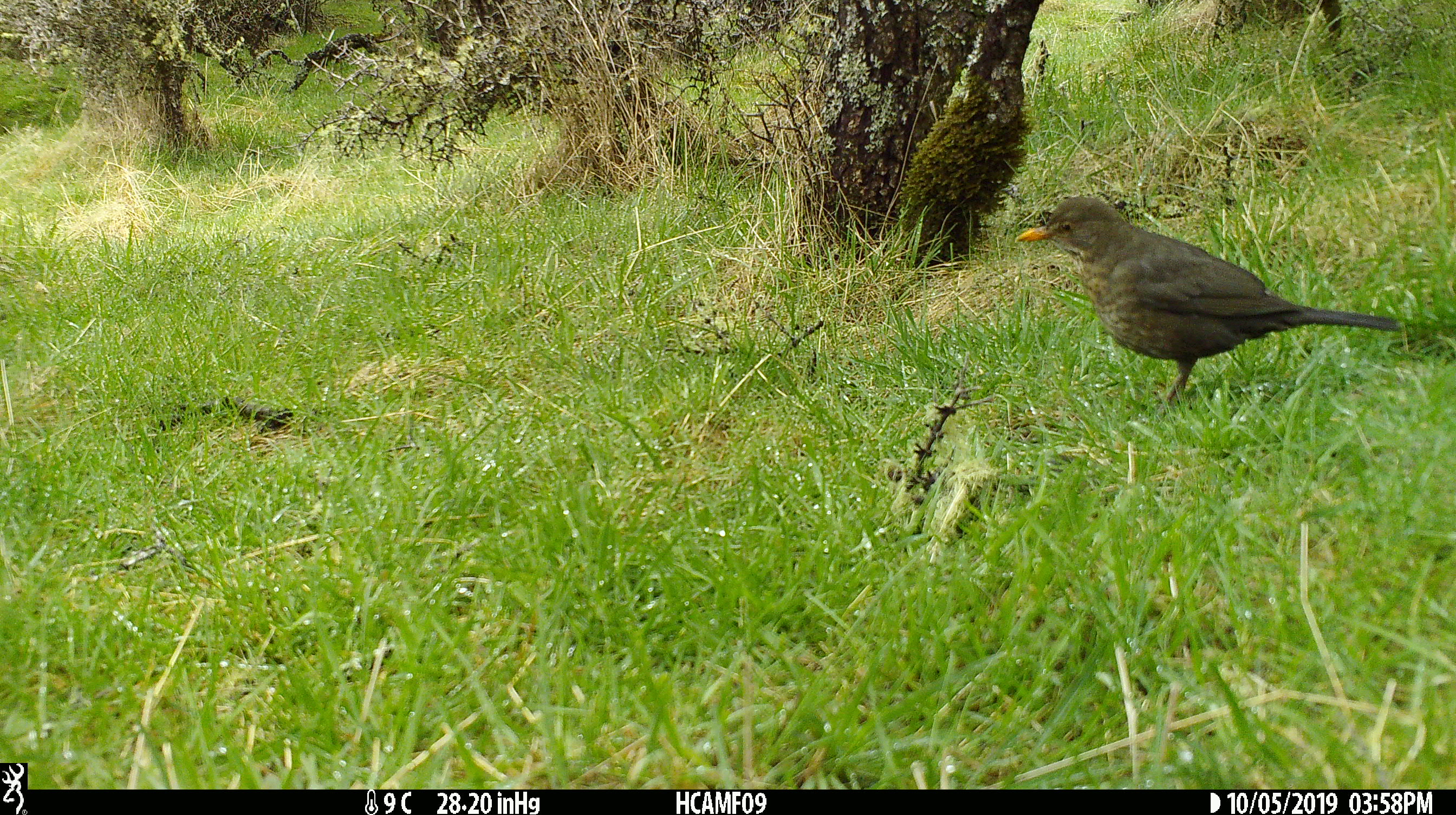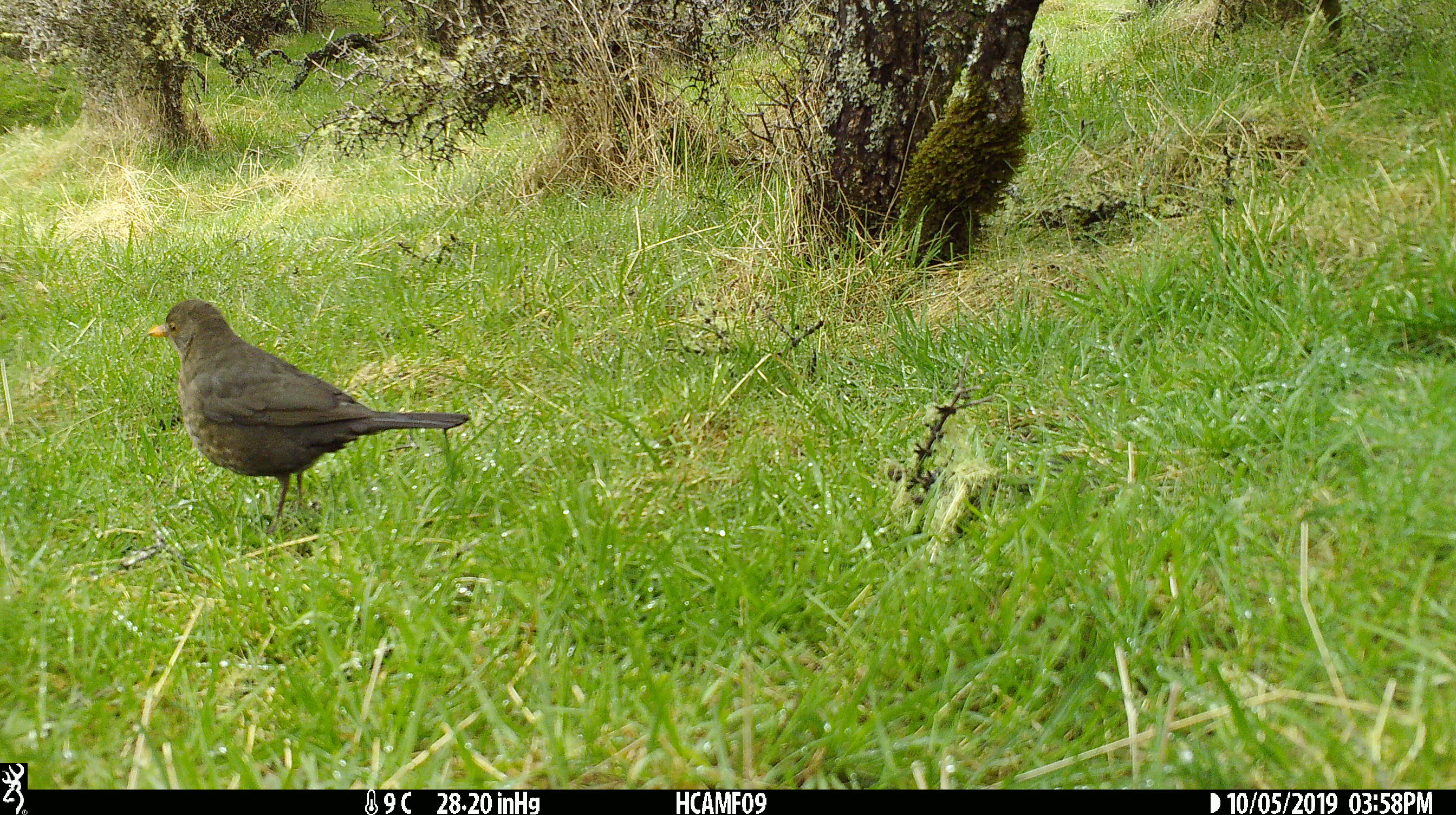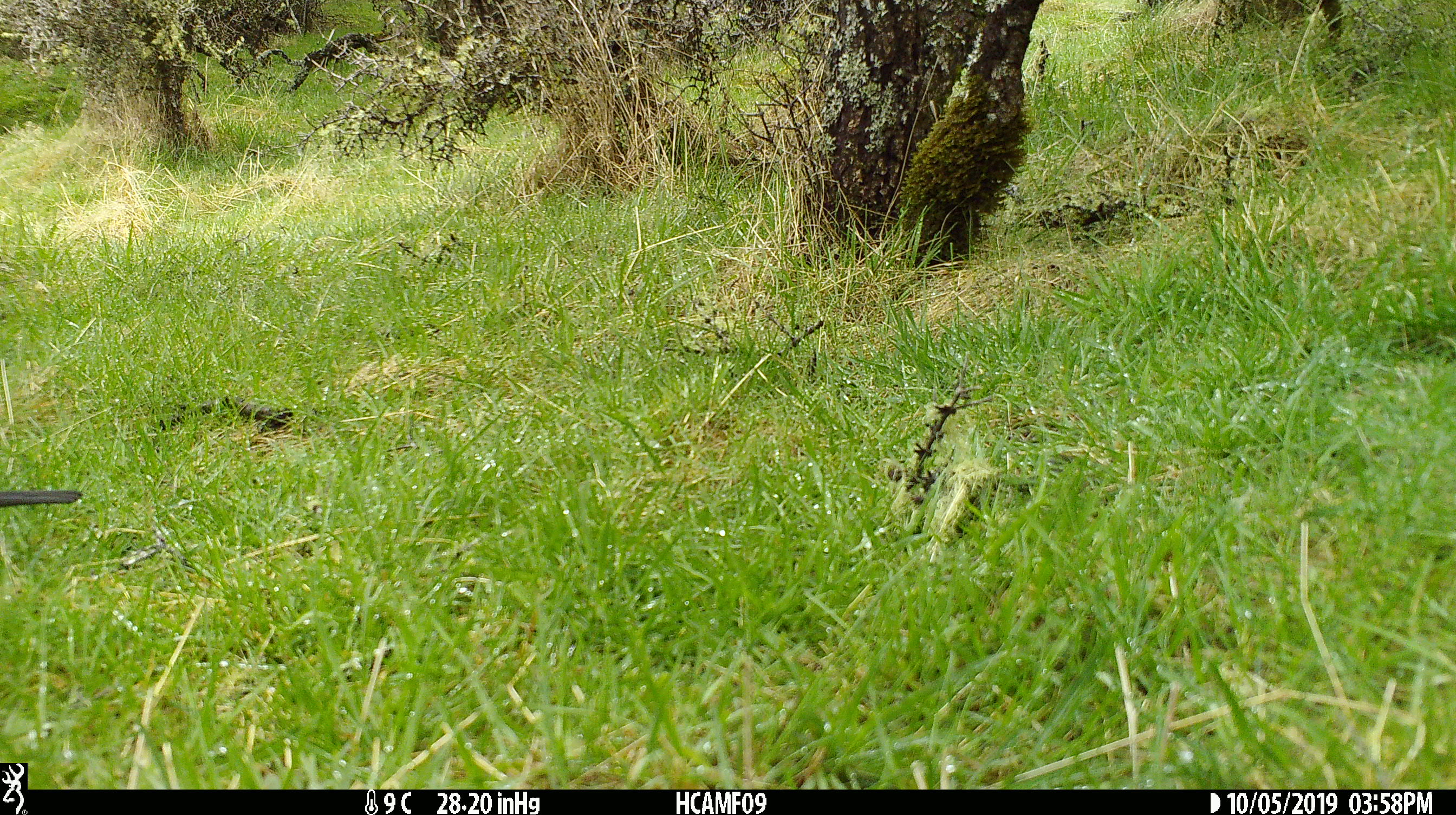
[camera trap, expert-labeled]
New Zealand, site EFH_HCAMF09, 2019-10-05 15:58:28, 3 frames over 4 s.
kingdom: Animalia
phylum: Chordata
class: Aves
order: Passeriformes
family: Turdidae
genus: Turdus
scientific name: Turdus merula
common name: eurasian blackbird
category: blackbird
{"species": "blackbird (eurasian blackbird) (Turdus merula)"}